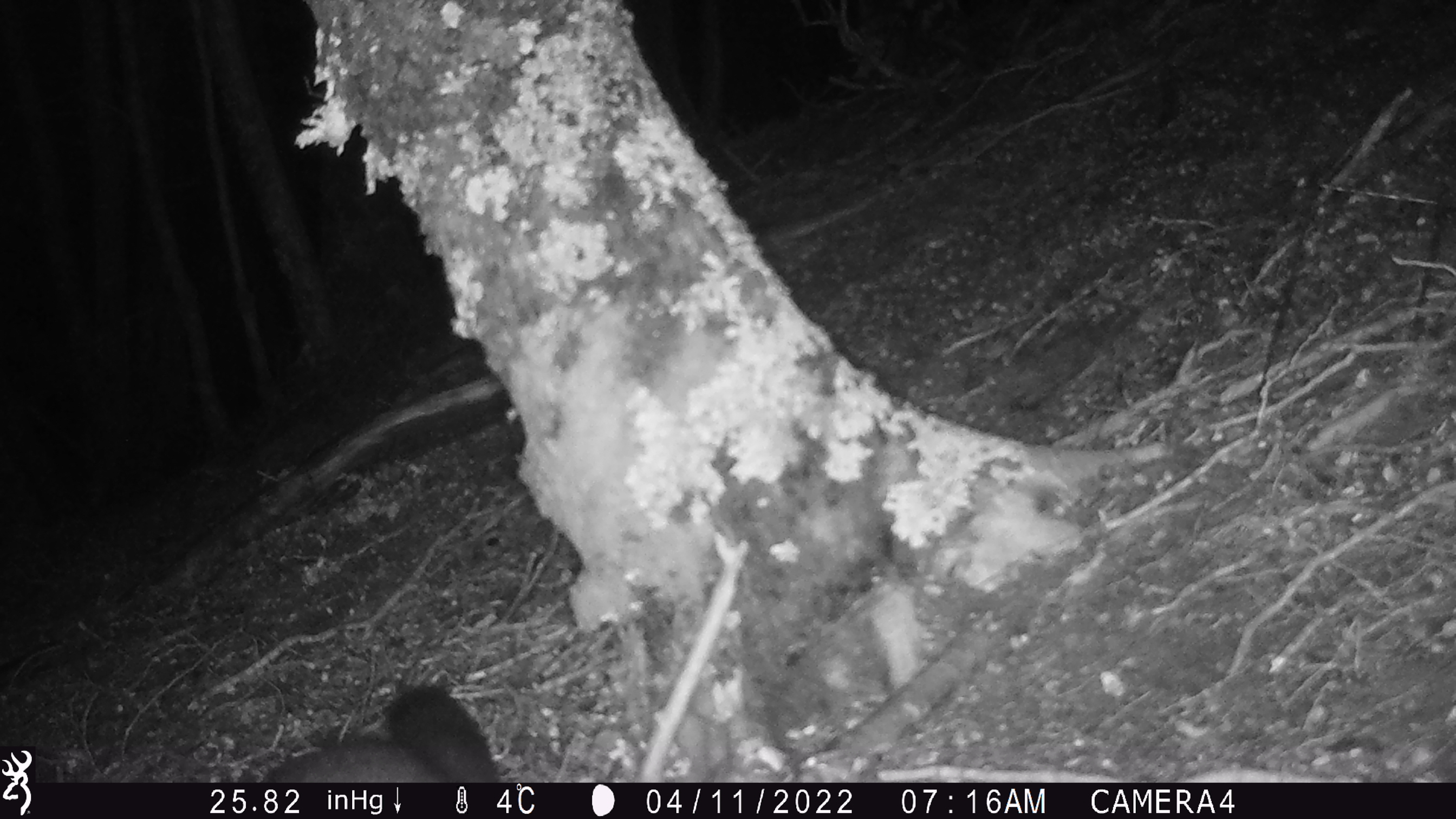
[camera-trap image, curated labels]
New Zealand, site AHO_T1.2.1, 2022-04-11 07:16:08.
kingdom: Animalia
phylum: Chordata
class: Mammalia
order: Diprotodontia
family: Phalangeridae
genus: Trichosurus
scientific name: Trichosurus vulpecula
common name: common brushtail possum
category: possum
Possum (common brushtail possum) (Trichosurus vulpecula).